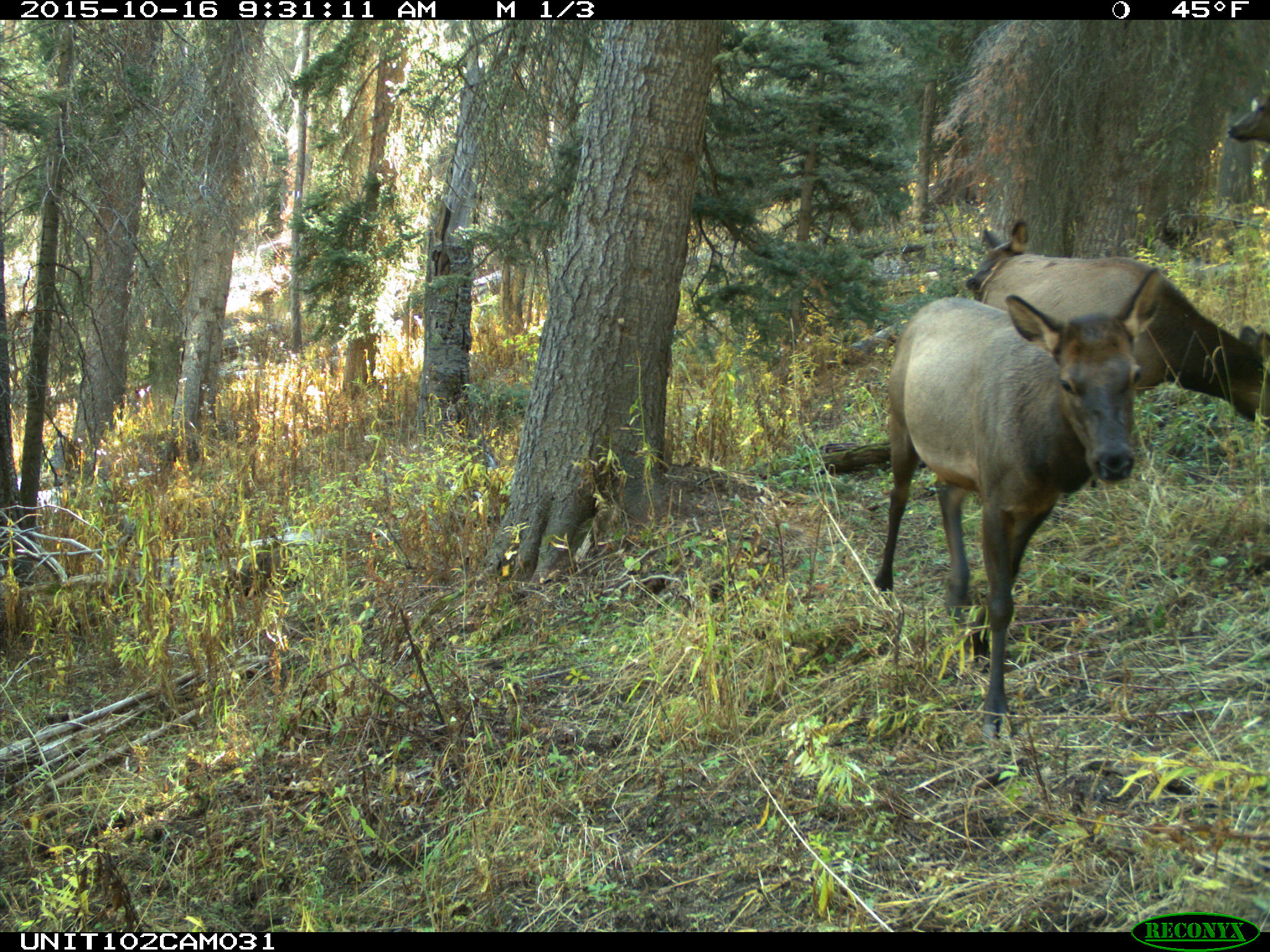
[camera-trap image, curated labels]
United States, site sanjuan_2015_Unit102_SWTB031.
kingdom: Animalia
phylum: Chordata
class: Mammalia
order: Artiodactyla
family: Cervidae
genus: Cervus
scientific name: Cervus elaphus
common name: red deer